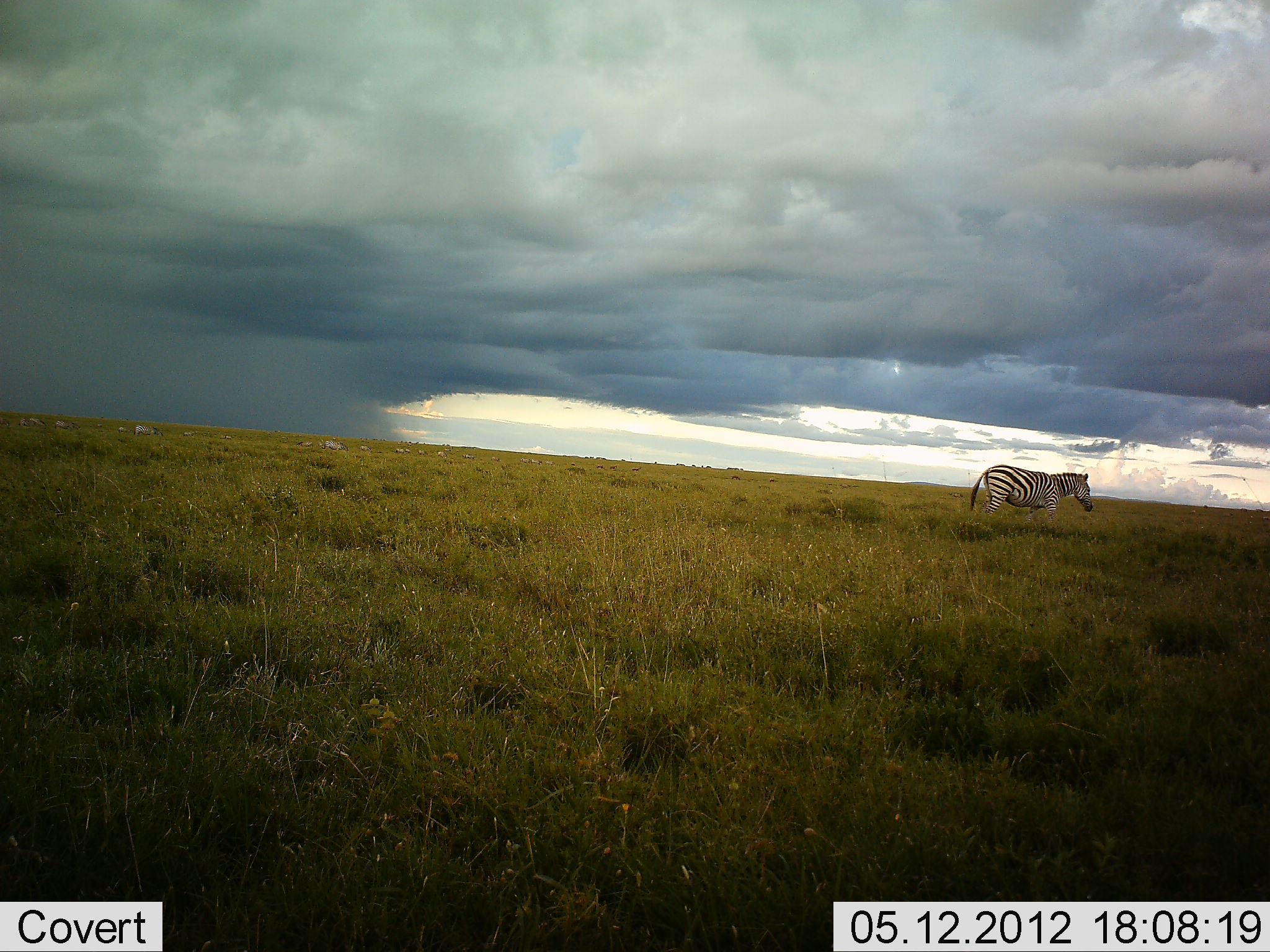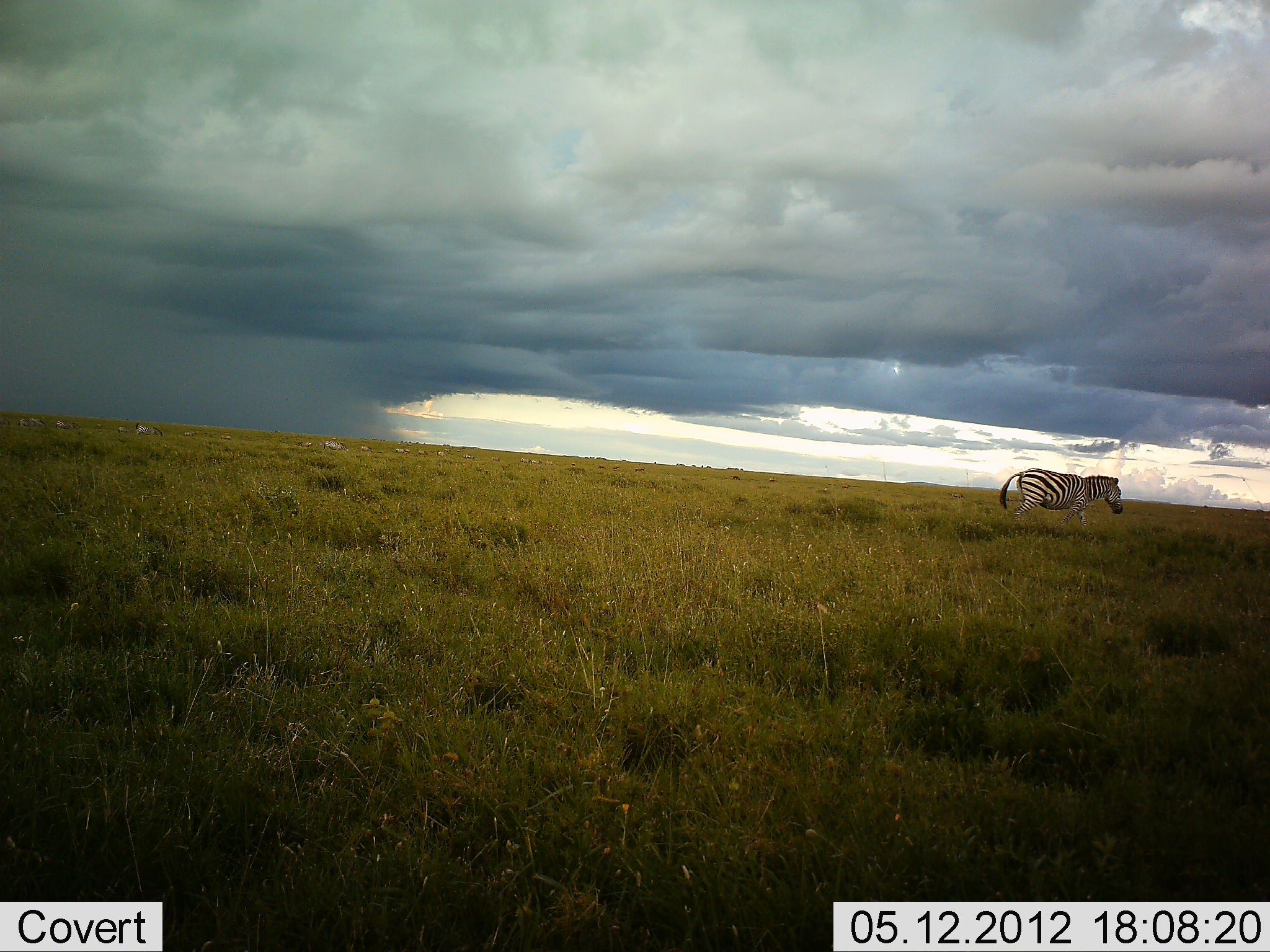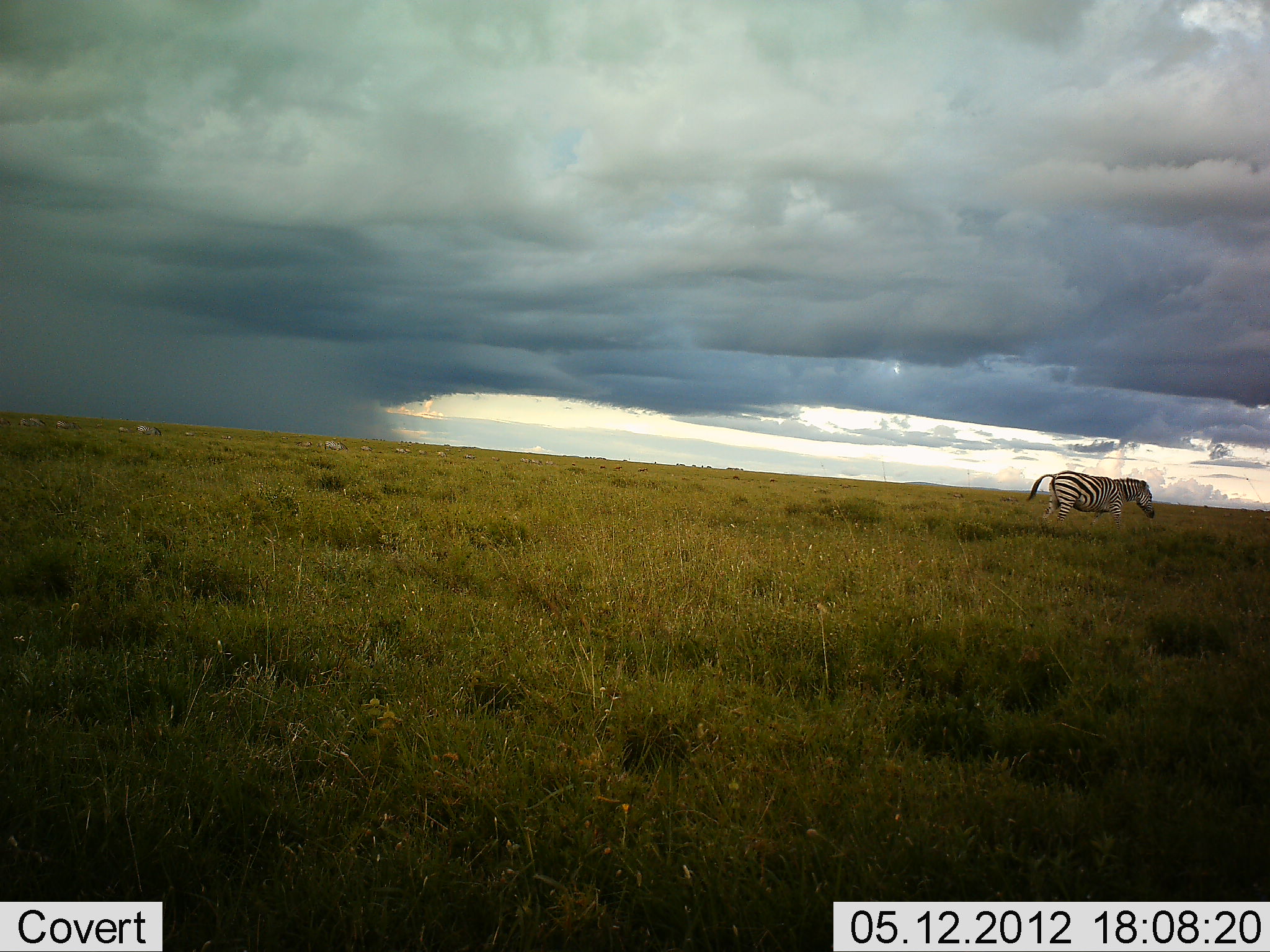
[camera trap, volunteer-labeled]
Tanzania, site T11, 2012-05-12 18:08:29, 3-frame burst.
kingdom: Animalia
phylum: Chordata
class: Mammalia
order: Perissodactyla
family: Equidae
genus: Equus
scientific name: Equus quagga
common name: plains zebra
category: zebra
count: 1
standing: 10%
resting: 0%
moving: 100%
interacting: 0%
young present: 0%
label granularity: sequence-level